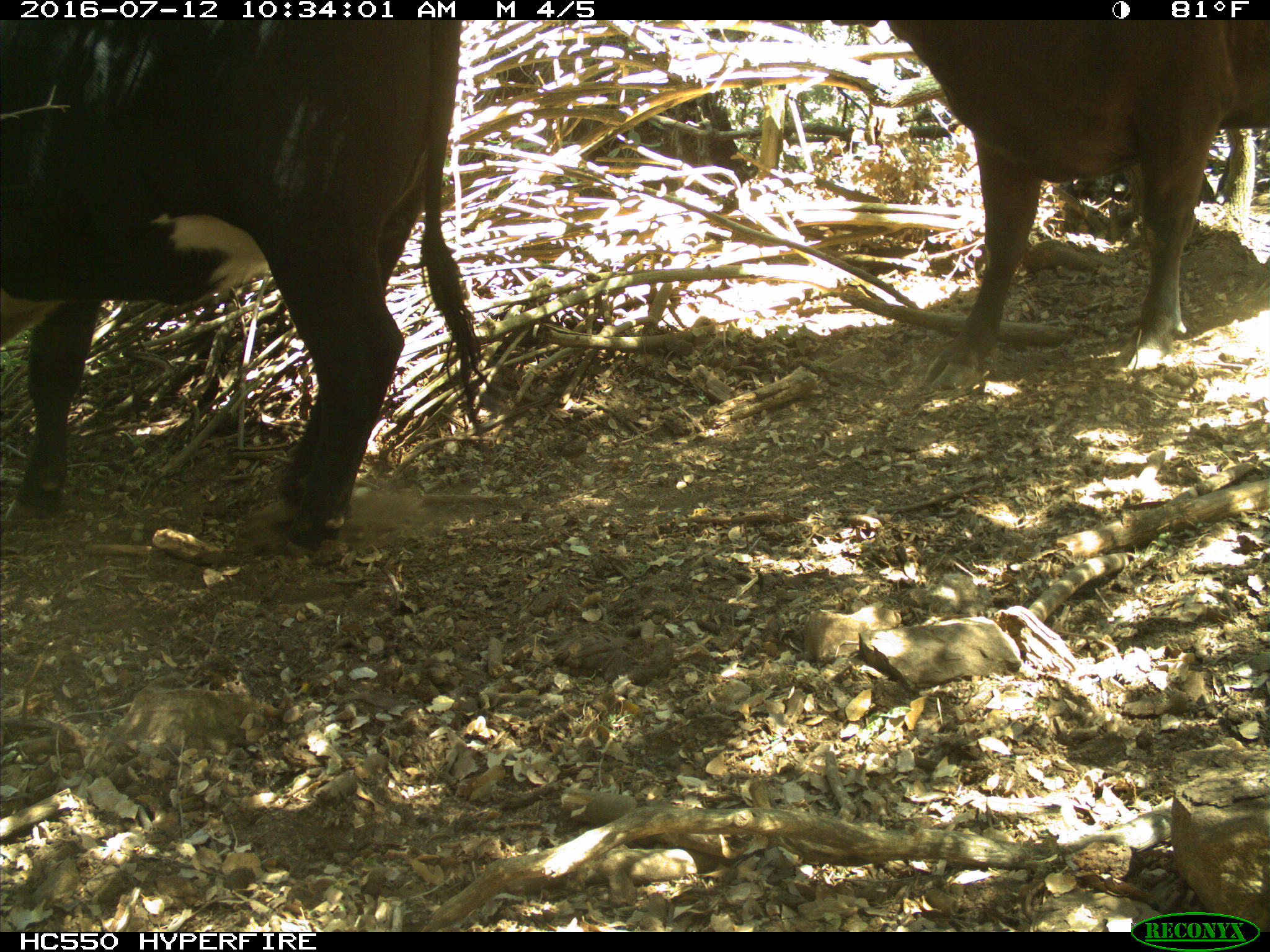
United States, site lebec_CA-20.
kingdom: Animalia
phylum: Chordata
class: Mammalia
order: Artiodactyla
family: Bovidae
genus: Bos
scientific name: Bos taurus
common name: domestic cow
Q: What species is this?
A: Bos taurus (domestic cow).